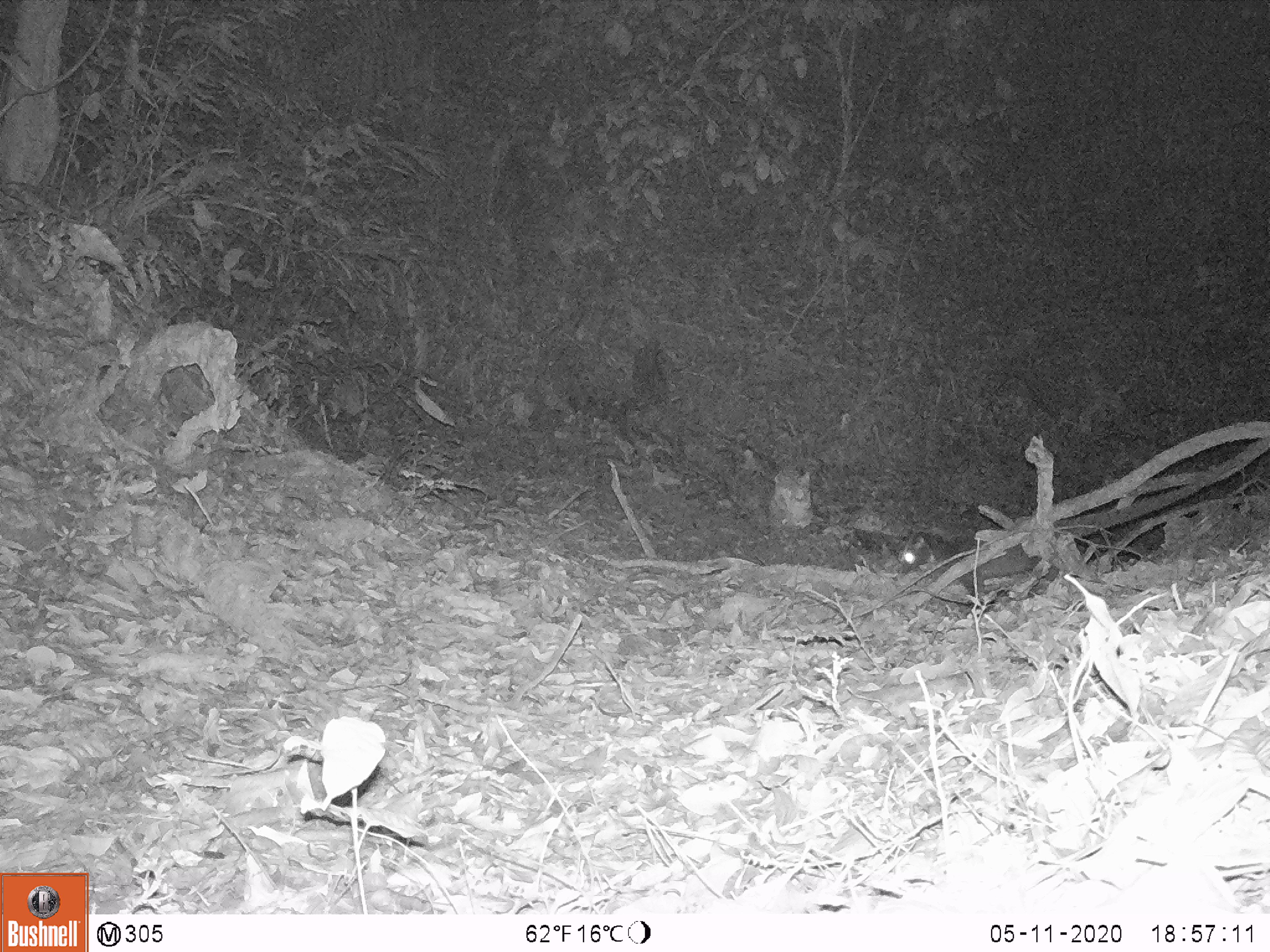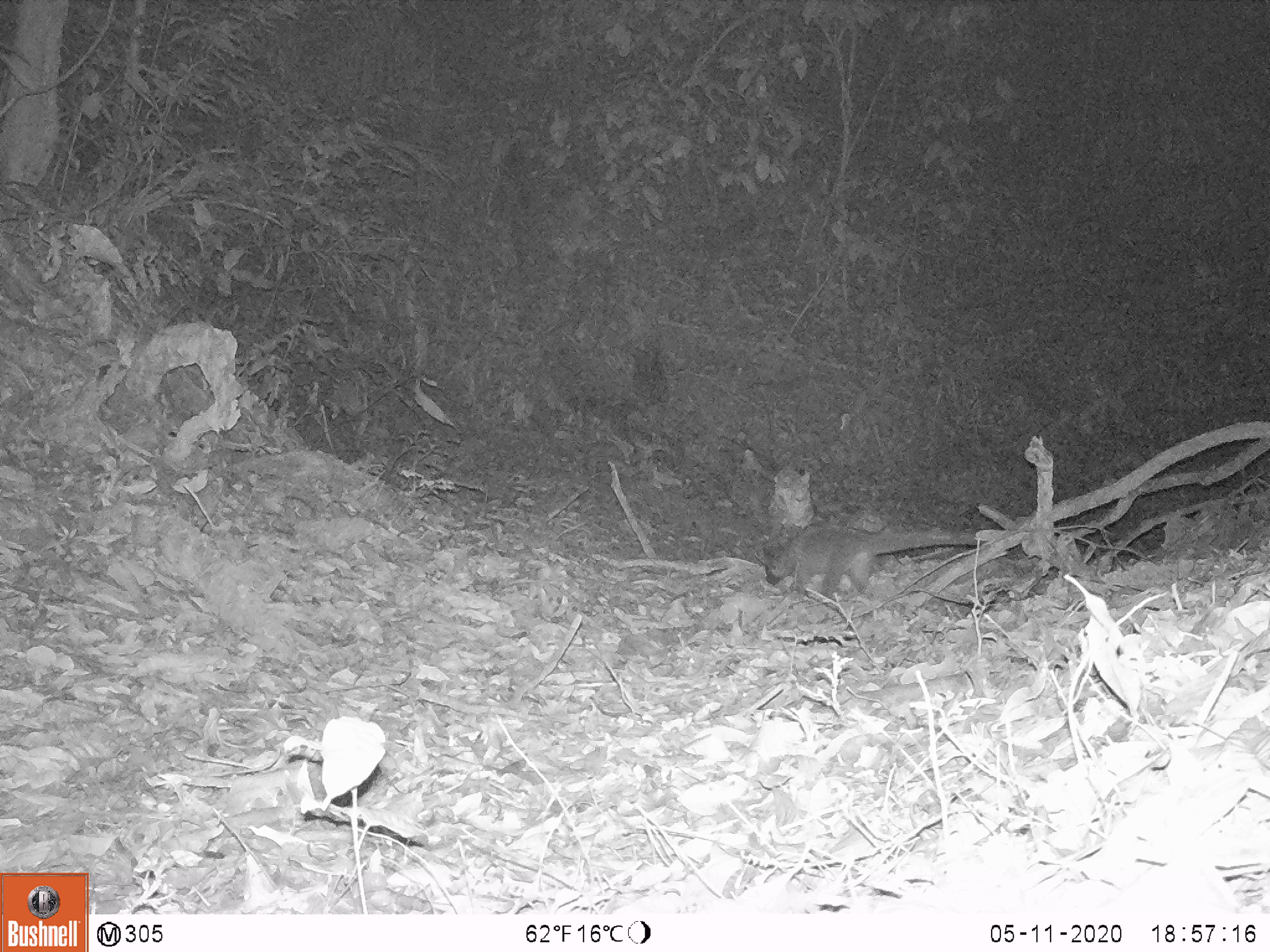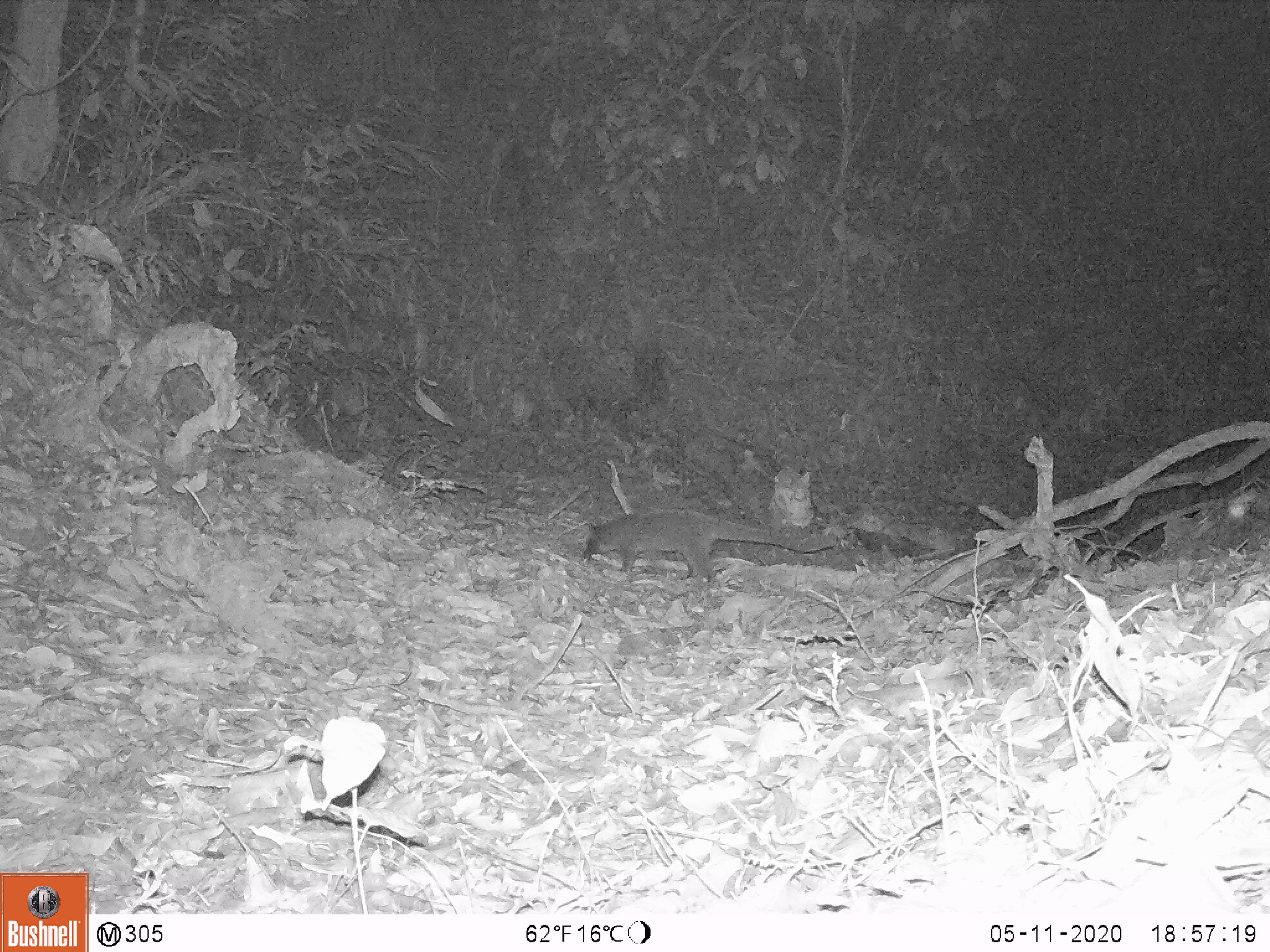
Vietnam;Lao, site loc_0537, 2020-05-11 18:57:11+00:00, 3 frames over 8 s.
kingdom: Animalia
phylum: Chordata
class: Mammalia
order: Carnivora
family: Viverridae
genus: Paguma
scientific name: Paguma larvata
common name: masked palm civet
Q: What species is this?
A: Masked palm civet (Paguma larvata).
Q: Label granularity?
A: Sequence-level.